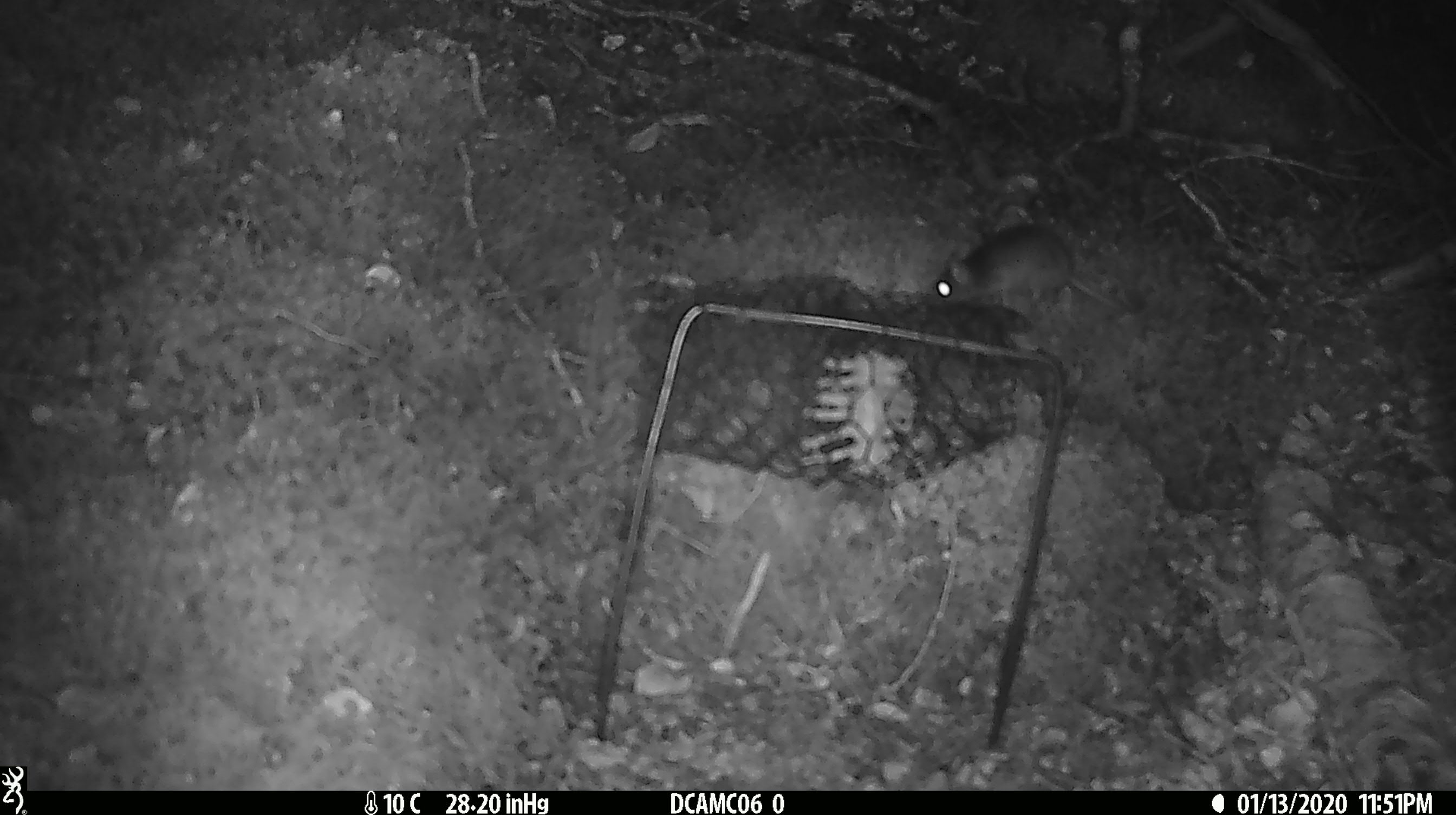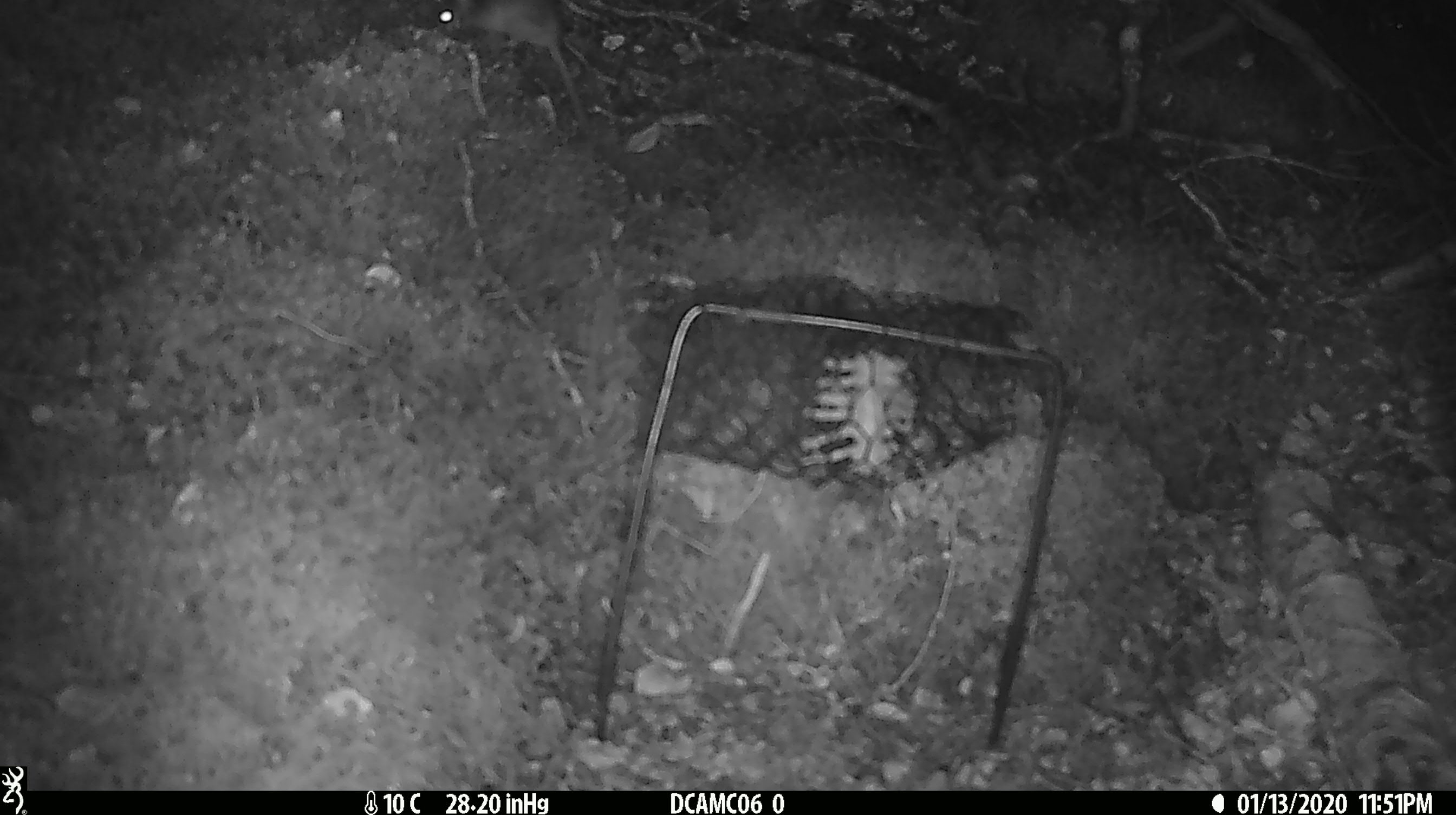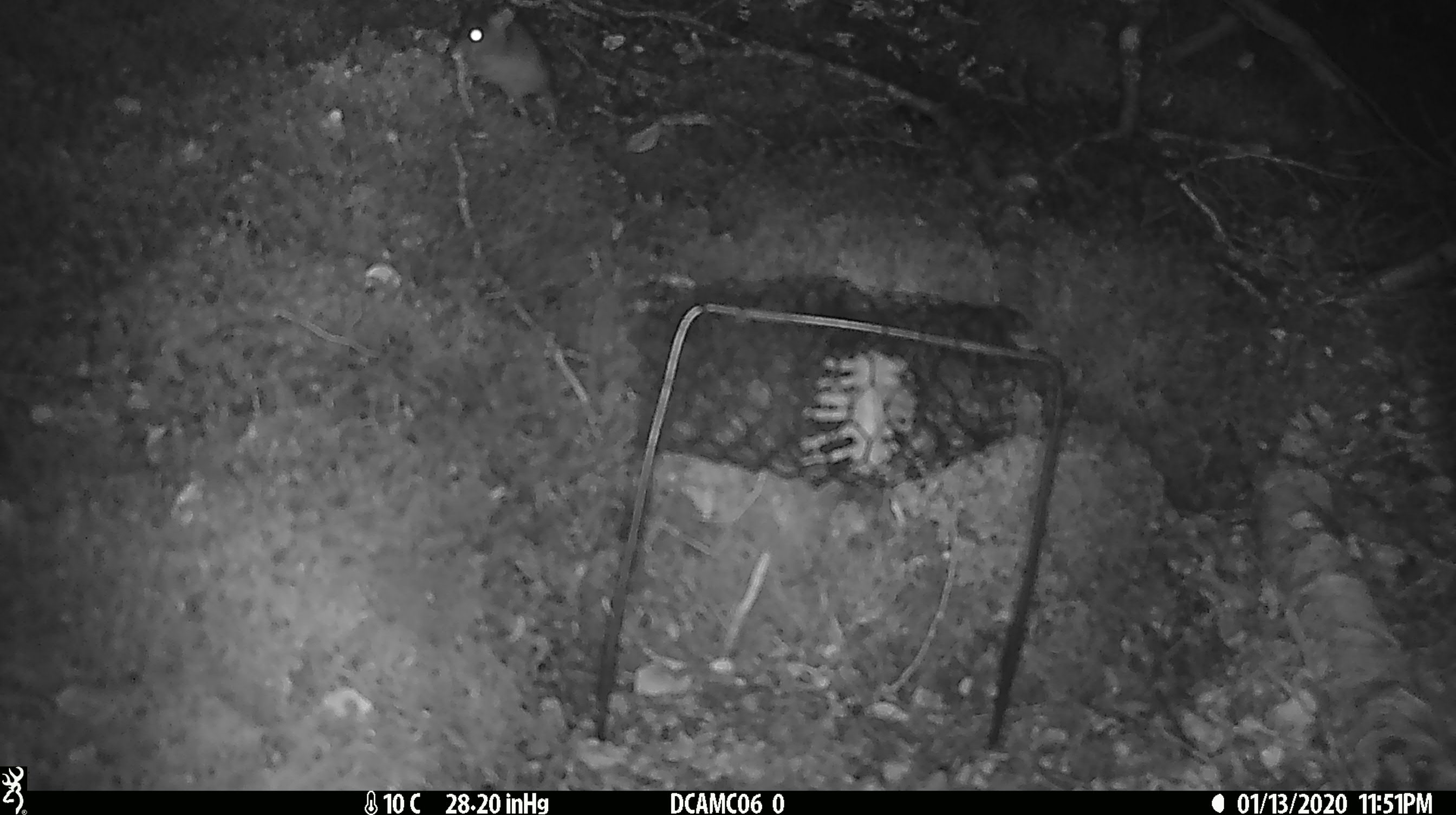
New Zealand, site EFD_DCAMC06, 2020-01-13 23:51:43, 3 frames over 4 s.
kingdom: Animalia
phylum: Chordata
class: Mammalia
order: Rodentia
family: Muridae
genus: Mus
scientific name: Mus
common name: mouse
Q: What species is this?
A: Mouse (Mus).